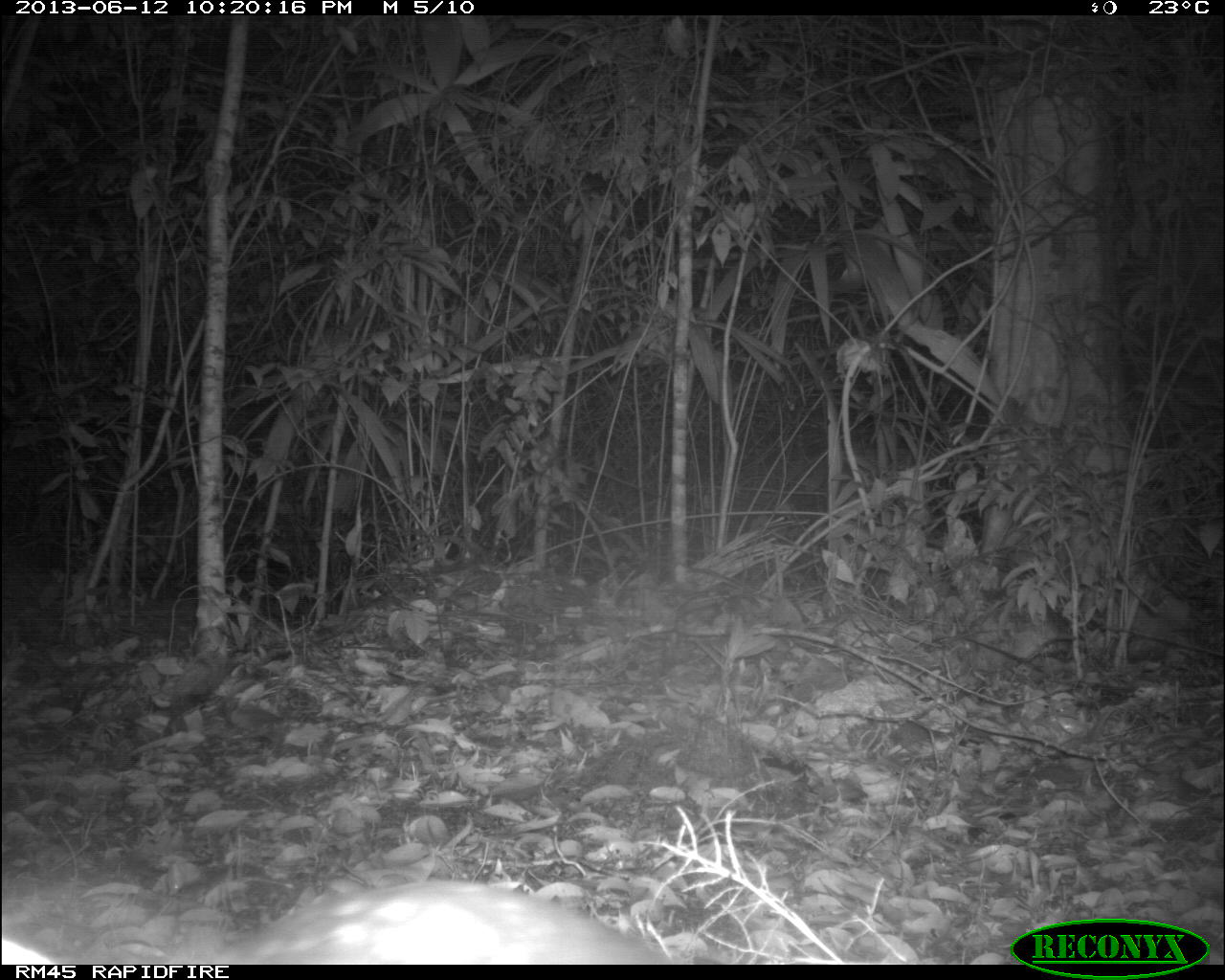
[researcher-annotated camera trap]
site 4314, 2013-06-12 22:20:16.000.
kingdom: Animalia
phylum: Chordata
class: Mammalia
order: Rodentia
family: Cuniculidae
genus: Cuniculus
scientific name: Cuniculus paca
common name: lowland paca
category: agouti paca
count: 1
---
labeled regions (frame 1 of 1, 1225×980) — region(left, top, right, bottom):
agouti paca: region(0, 878, 660, 965)